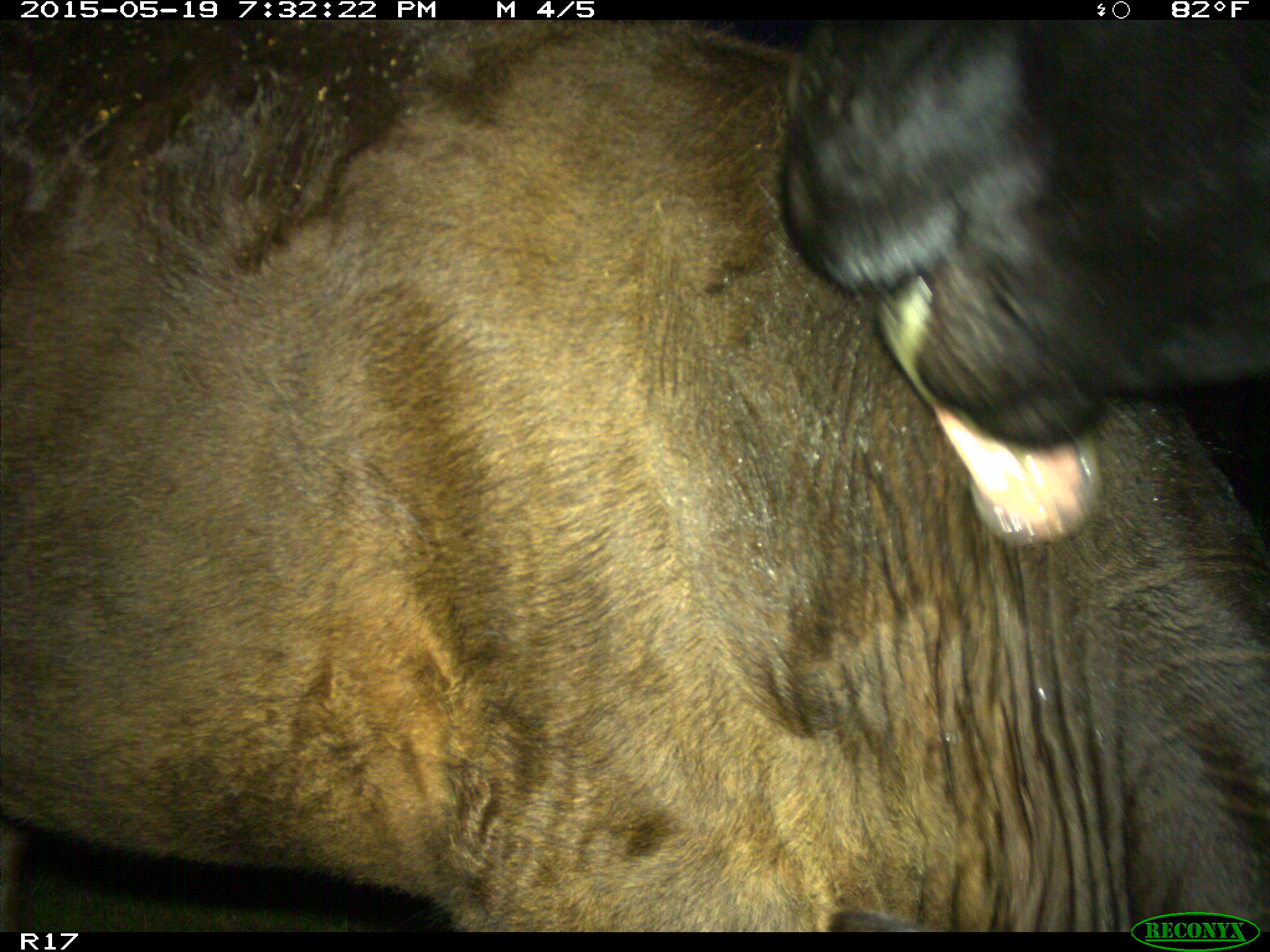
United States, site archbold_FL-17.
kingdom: Animalia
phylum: Chordata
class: Mammalia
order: Artiodactyla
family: Bovidae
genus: Bos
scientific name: Bos taurus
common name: domestic cow